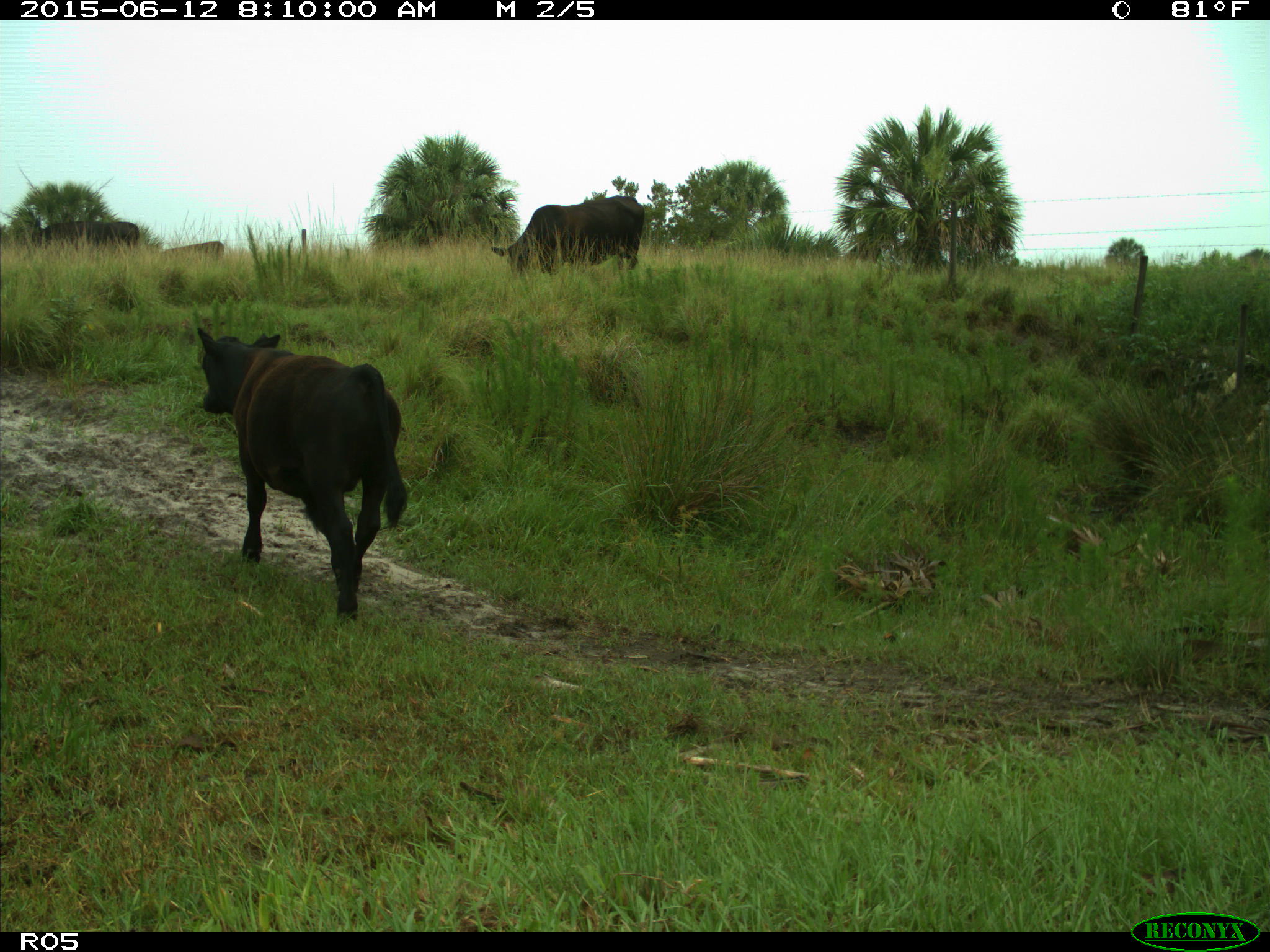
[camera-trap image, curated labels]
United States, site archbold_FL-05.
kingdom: Animalia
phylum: Chordata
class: Mammalia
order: Artiodactyla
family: Bovidae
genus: Bos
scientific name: Bos taurus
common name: domestic cow